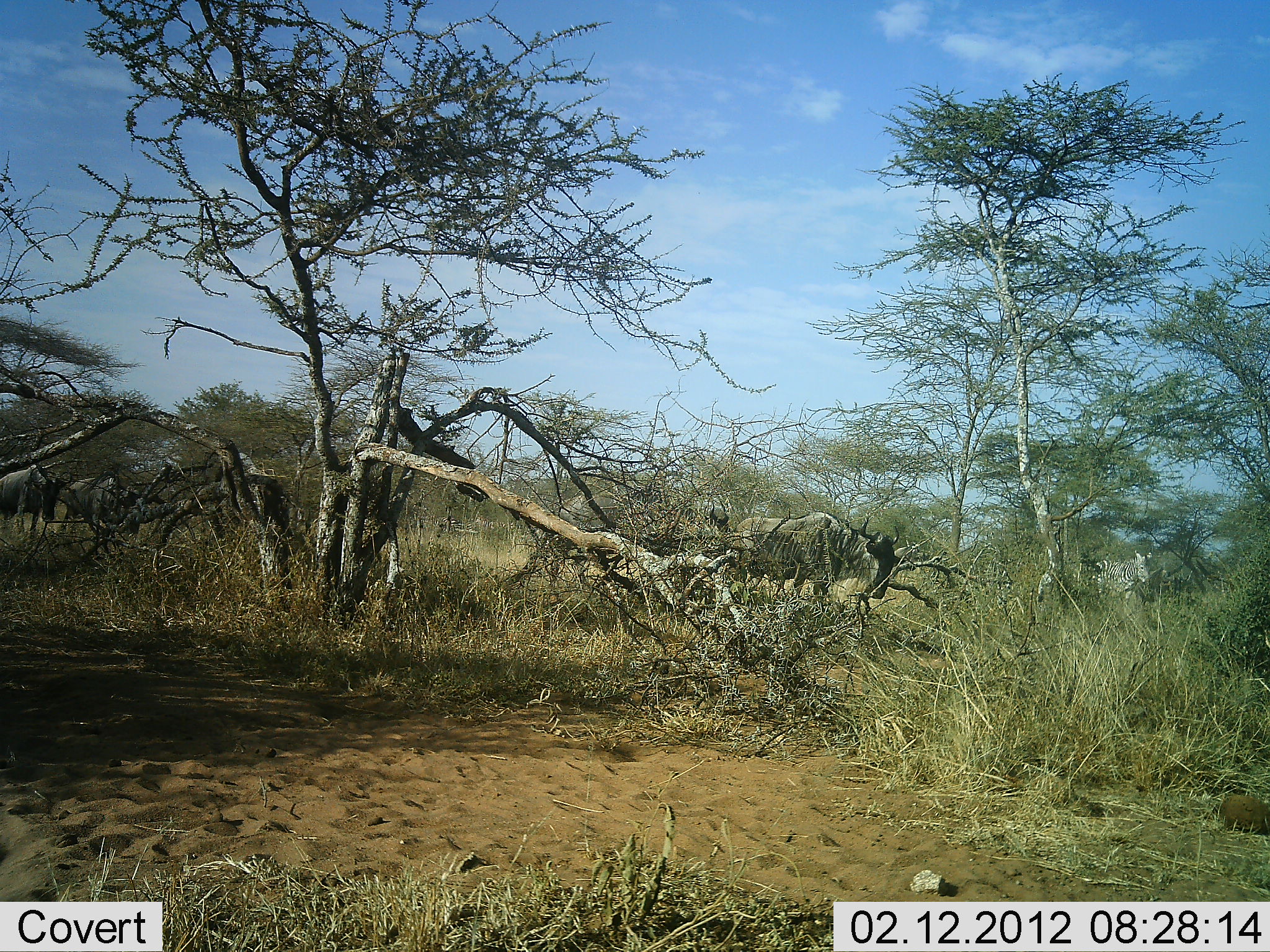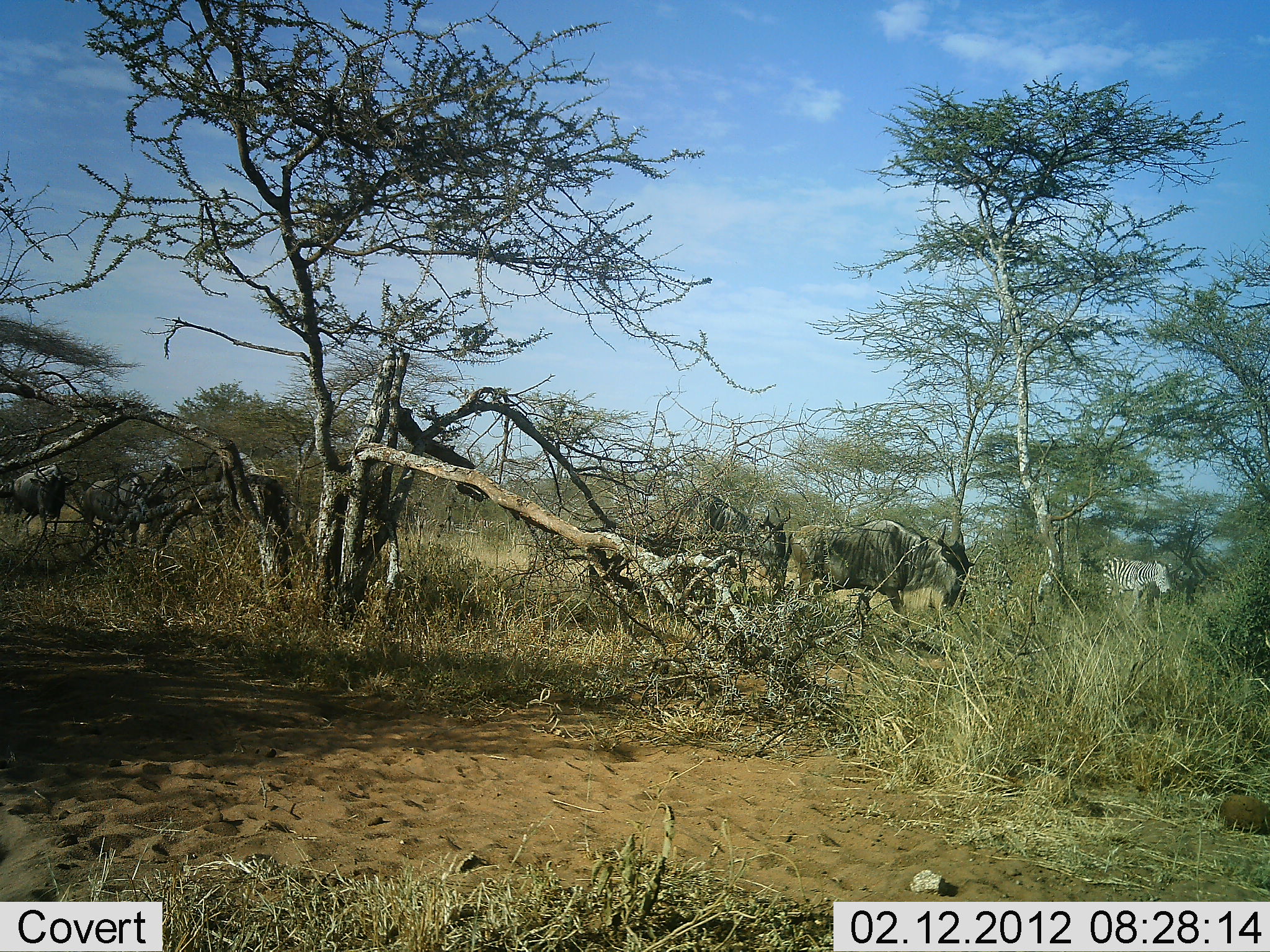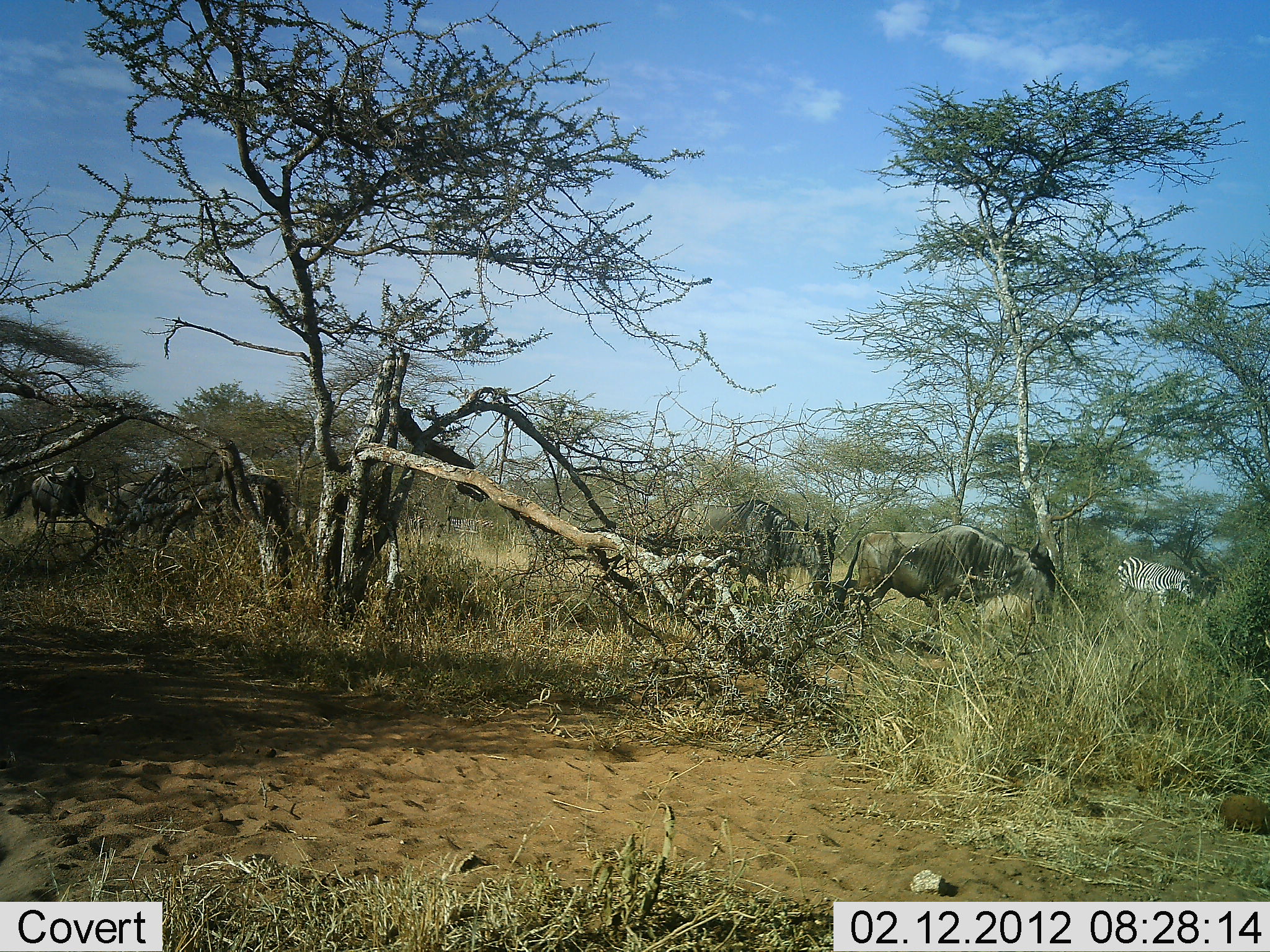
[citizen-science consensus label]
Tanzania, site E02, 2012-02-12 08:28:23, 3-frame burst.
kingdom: Animalia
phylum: Chordata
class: Mammalia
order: Artiodactyla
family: Bovidae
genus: Connochaetes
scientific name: Connochaetes taurinus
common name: blue wildebeest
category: wildebeest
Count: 5.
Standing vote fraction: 0%.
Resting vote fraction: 0%.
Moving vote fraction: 100%.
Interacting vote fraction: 0%.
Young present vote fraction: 0%.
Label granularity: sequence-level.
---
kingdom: Animalia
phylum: Chordata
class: Mammalia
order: Perissodactyla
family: Equidae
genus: Equus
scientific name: Equus quagga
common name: plains zebra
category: zebra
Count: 1.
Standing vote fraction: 0%.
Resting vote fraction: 0%.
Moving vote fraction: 100%.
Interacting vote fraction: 0%.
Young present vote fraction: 0%.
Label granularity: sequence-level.